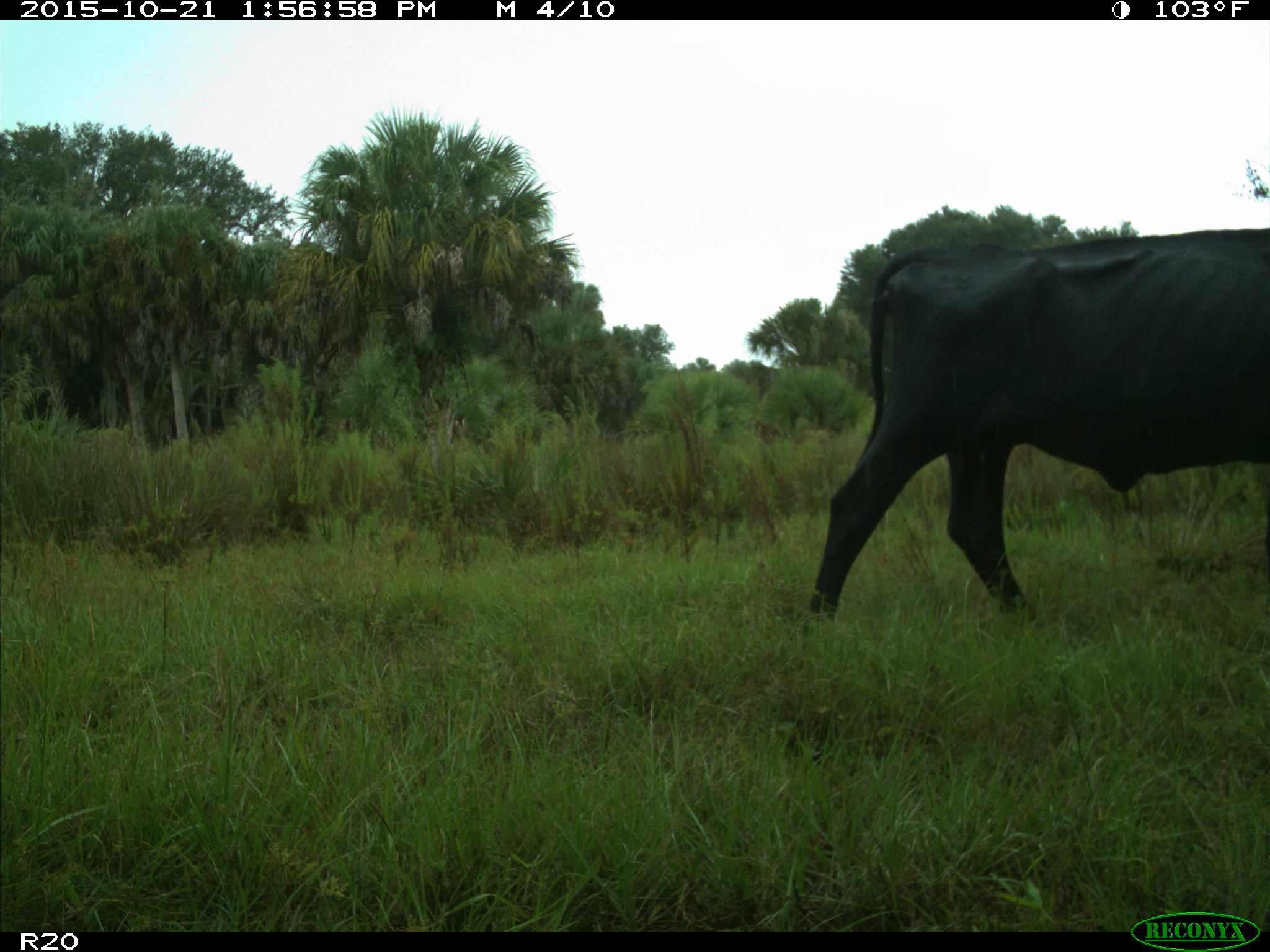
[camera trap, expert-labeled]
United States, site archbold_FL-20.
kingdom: Animalia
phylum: Chordata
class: Mammalia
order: Artiodactyla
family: Bovidae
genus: Bos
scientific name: Bos taurus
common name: domestic cow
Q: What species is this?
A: Bos taurus (domestic cow).